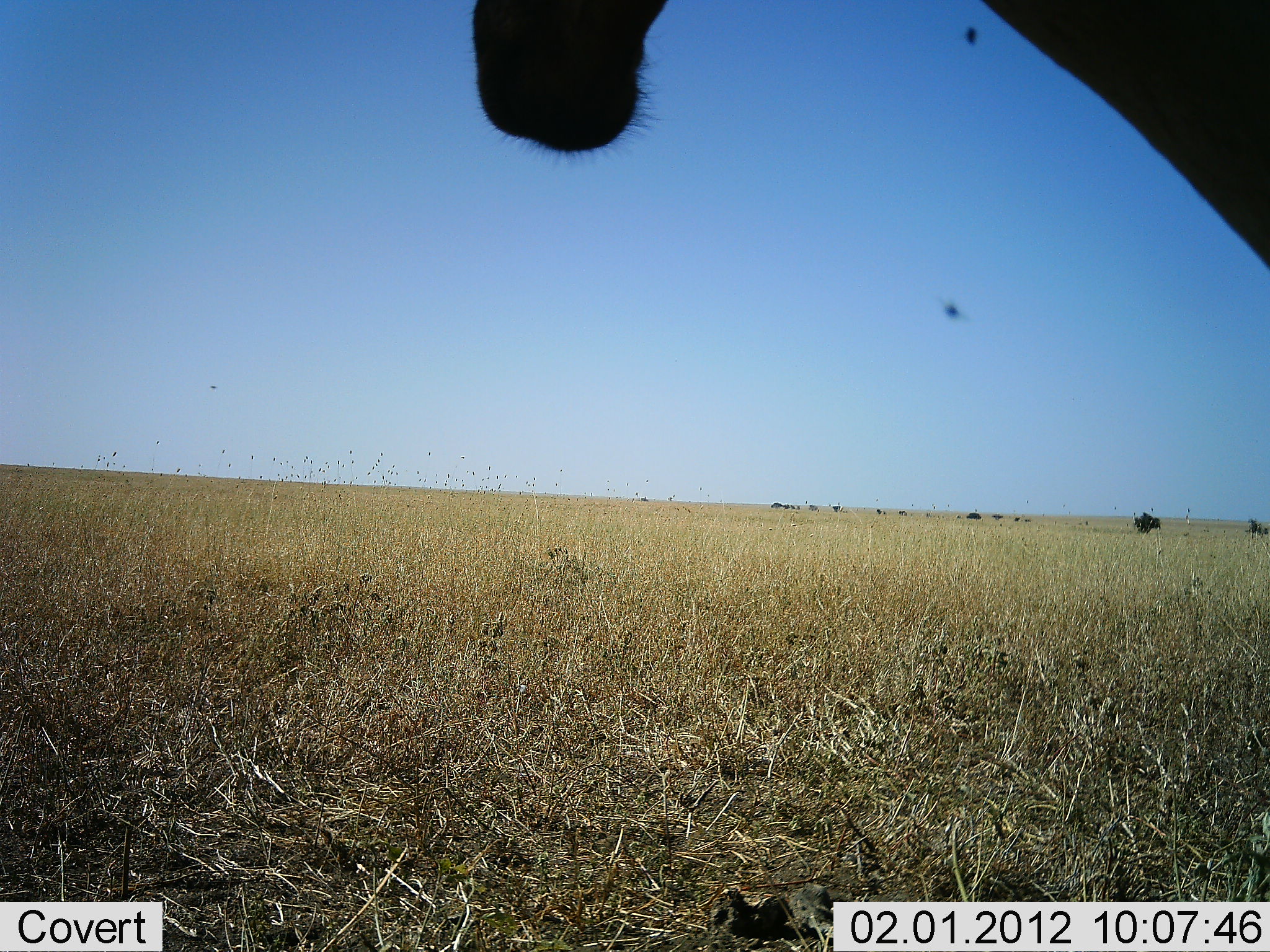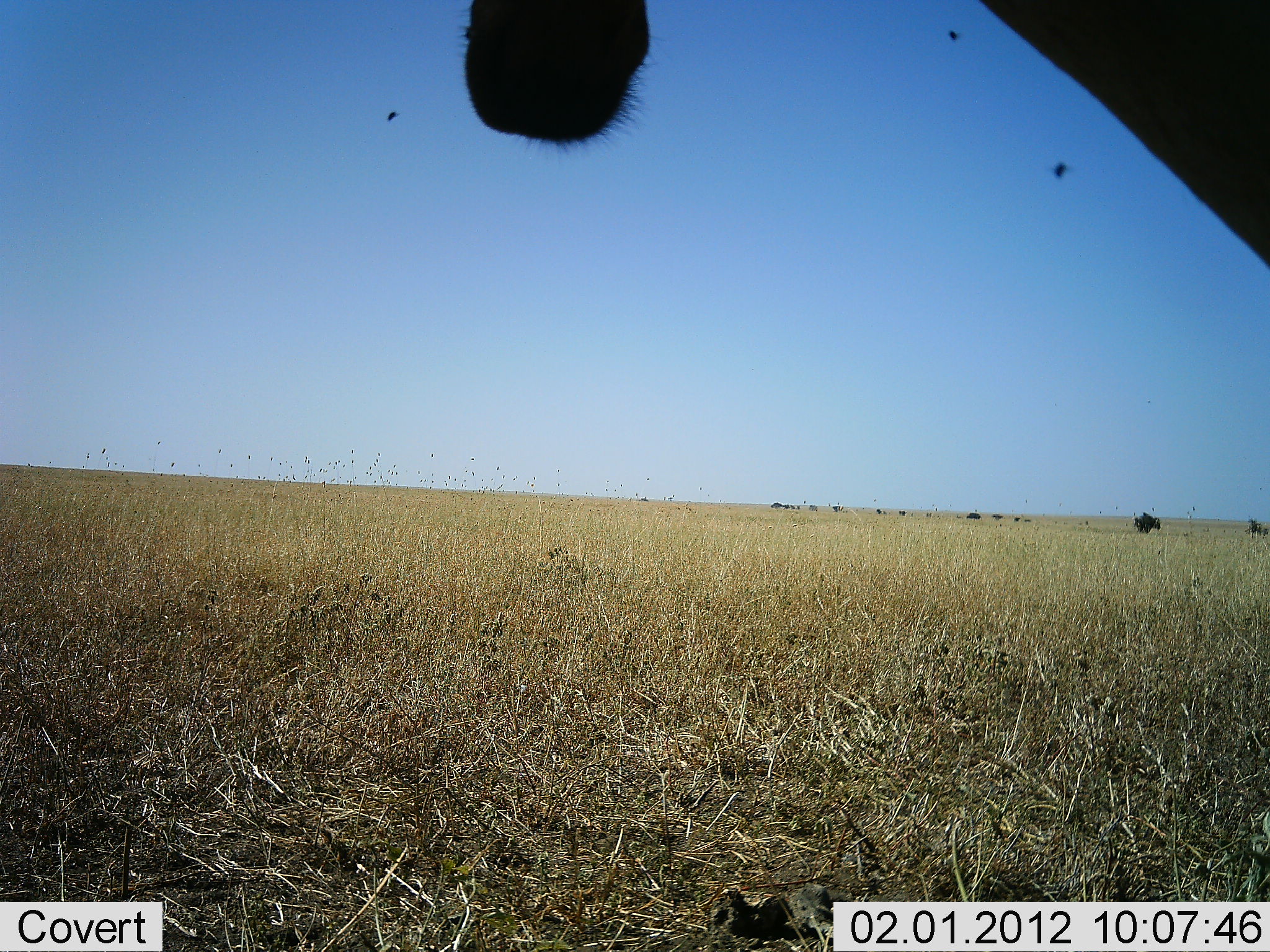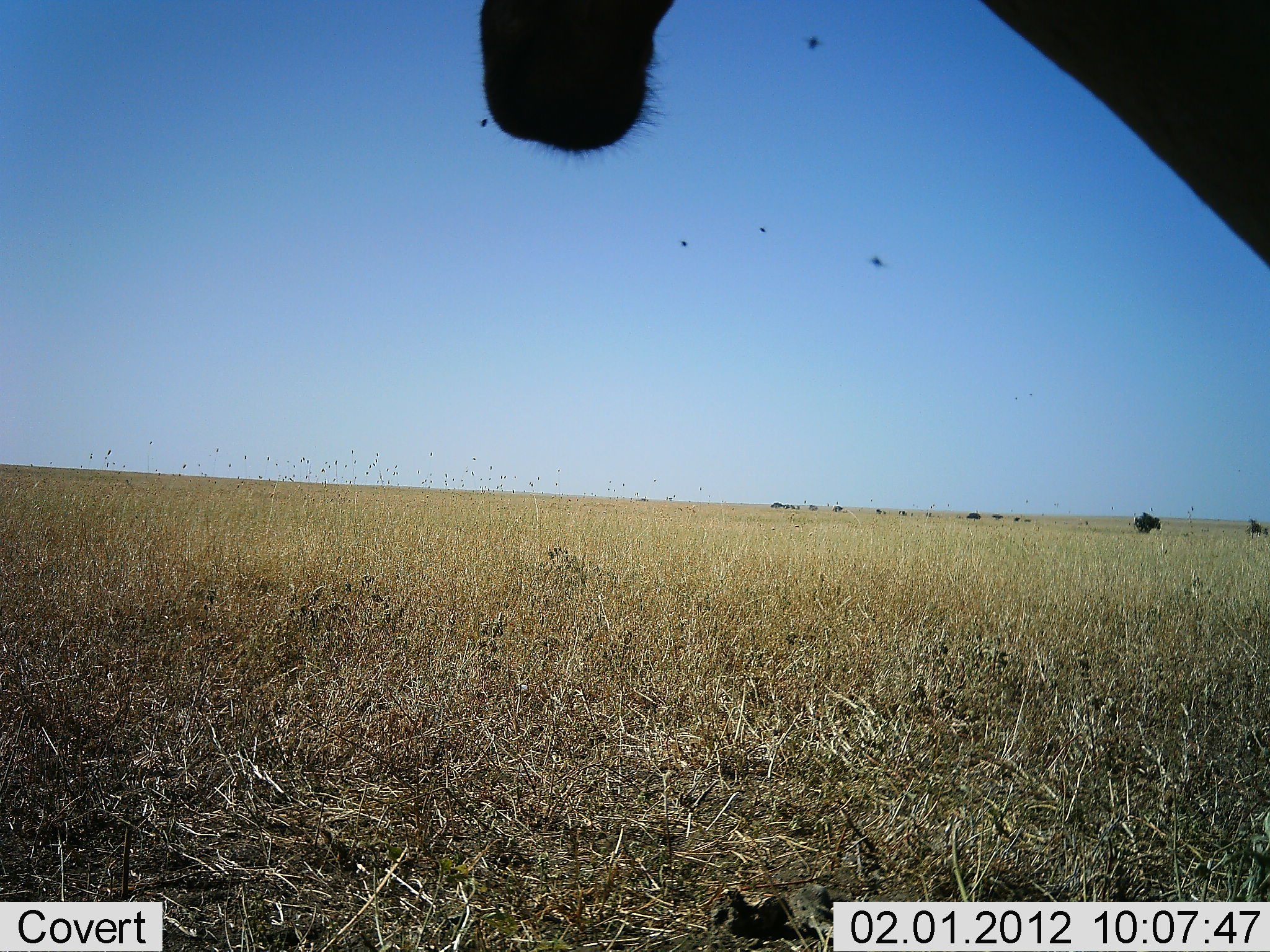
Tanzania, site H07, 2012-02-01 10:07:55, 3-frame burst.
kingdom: Animalia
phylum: Chordata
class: Mammalia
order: Artiodactyla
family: Giraffidae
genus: Giraffa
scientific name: Giraffa camelopardalis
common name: giraffe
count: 1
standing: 75%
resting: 25%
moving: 0%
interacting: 0%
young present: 0%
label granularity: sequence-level